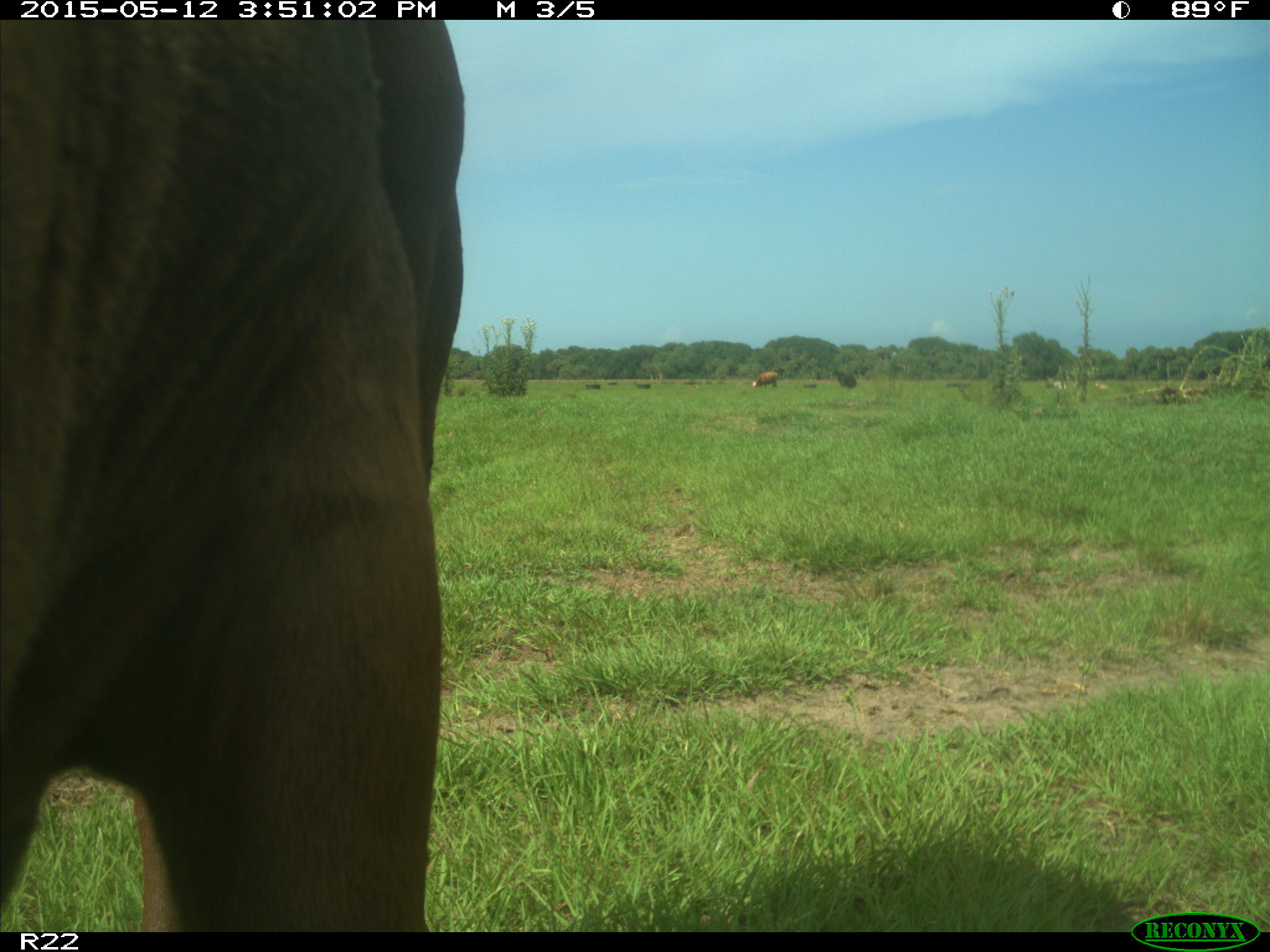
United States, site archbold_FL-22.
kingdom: Animalia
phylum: Chordata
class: Mammalia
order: Artiodactyla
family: Bovidae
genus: Bos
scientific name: Bos taurus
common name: domestic cow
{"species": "Bos taurus (domestic cow)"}